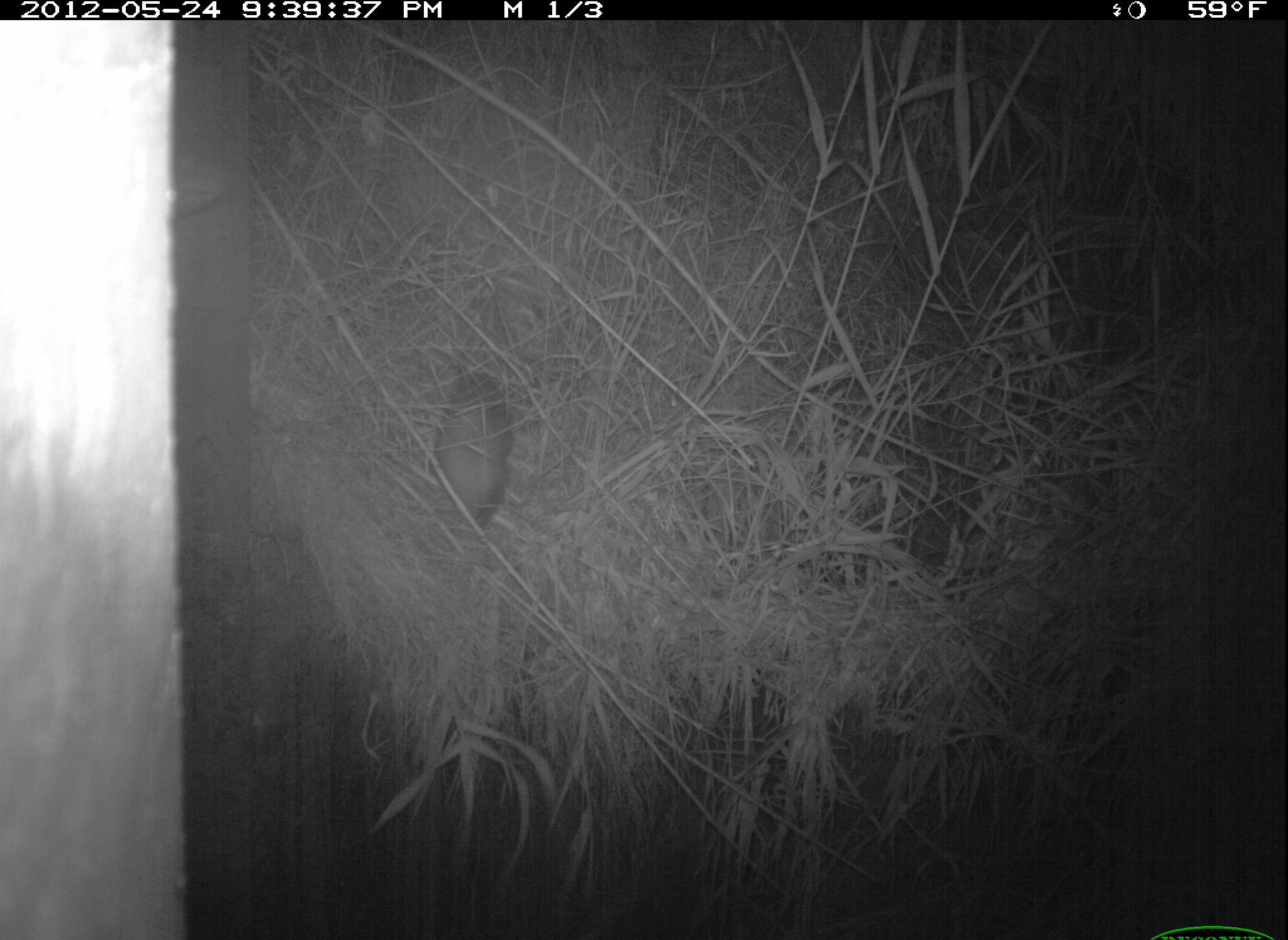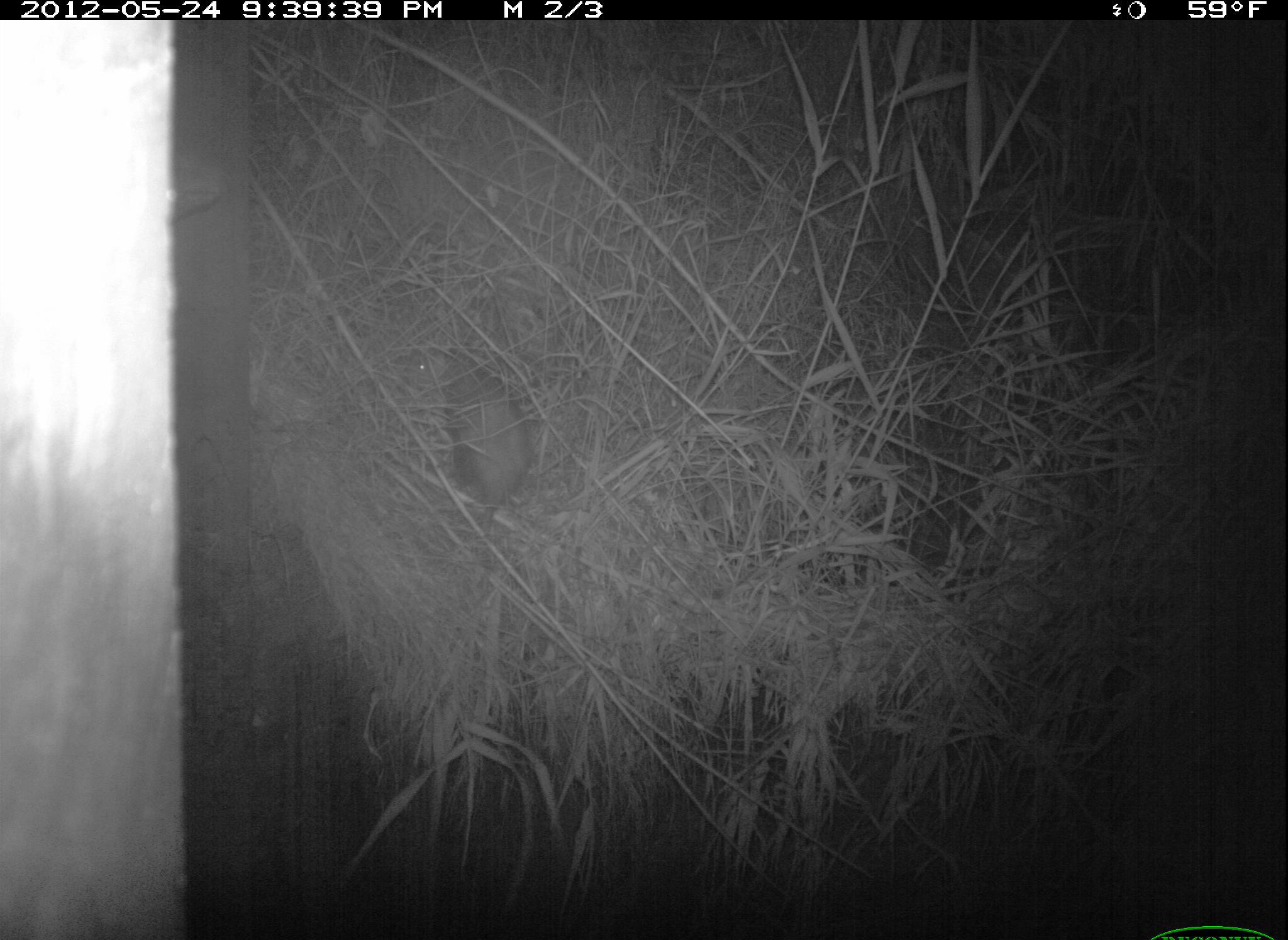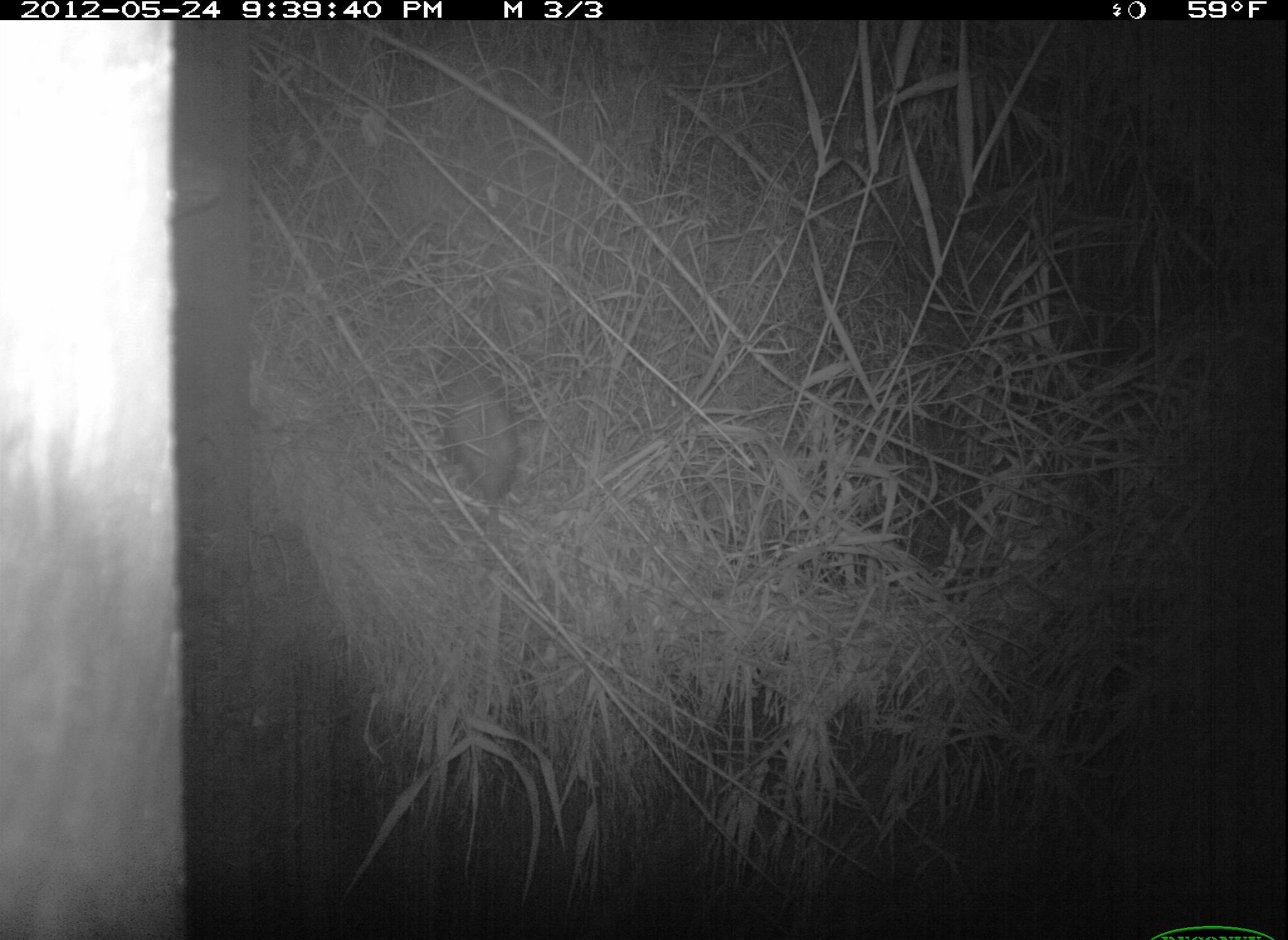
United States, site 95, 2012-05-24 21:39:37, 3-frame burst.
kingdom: Animalia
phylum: Chordata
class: Mammalia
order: Didelphimorphia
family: Didelphidae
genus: Didelphis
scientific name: Didelphis virginiana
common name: virginia opossum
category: opossum